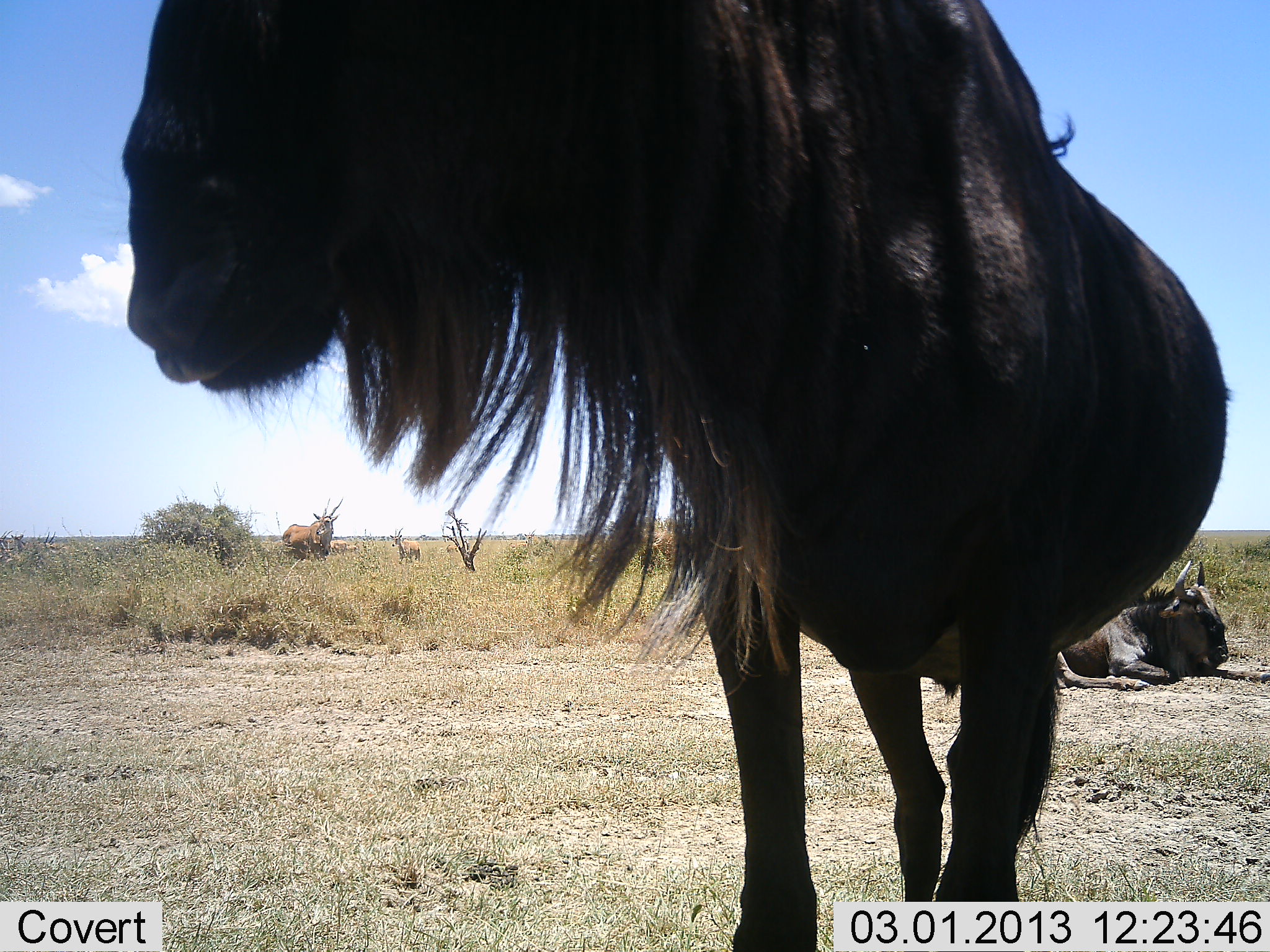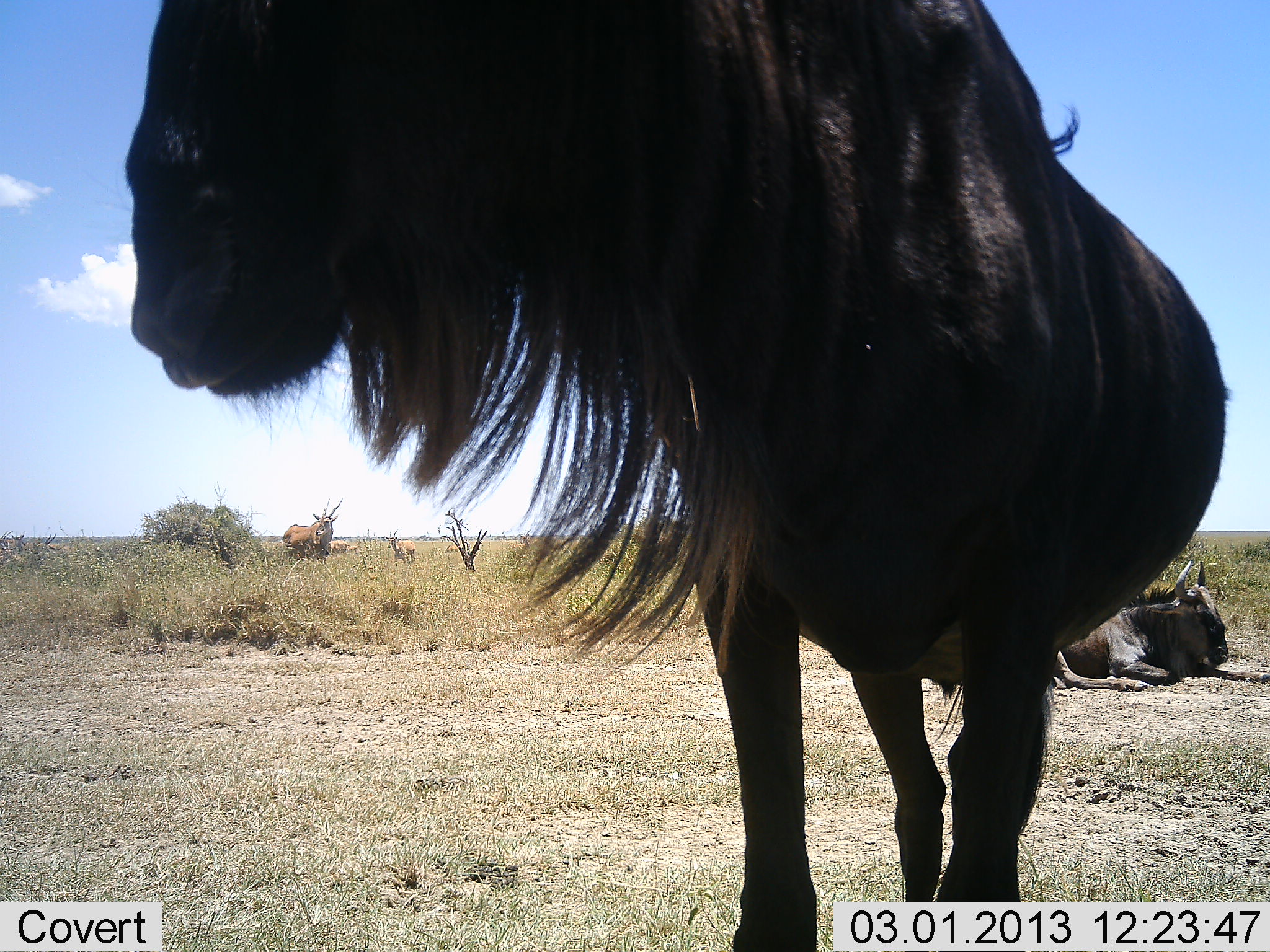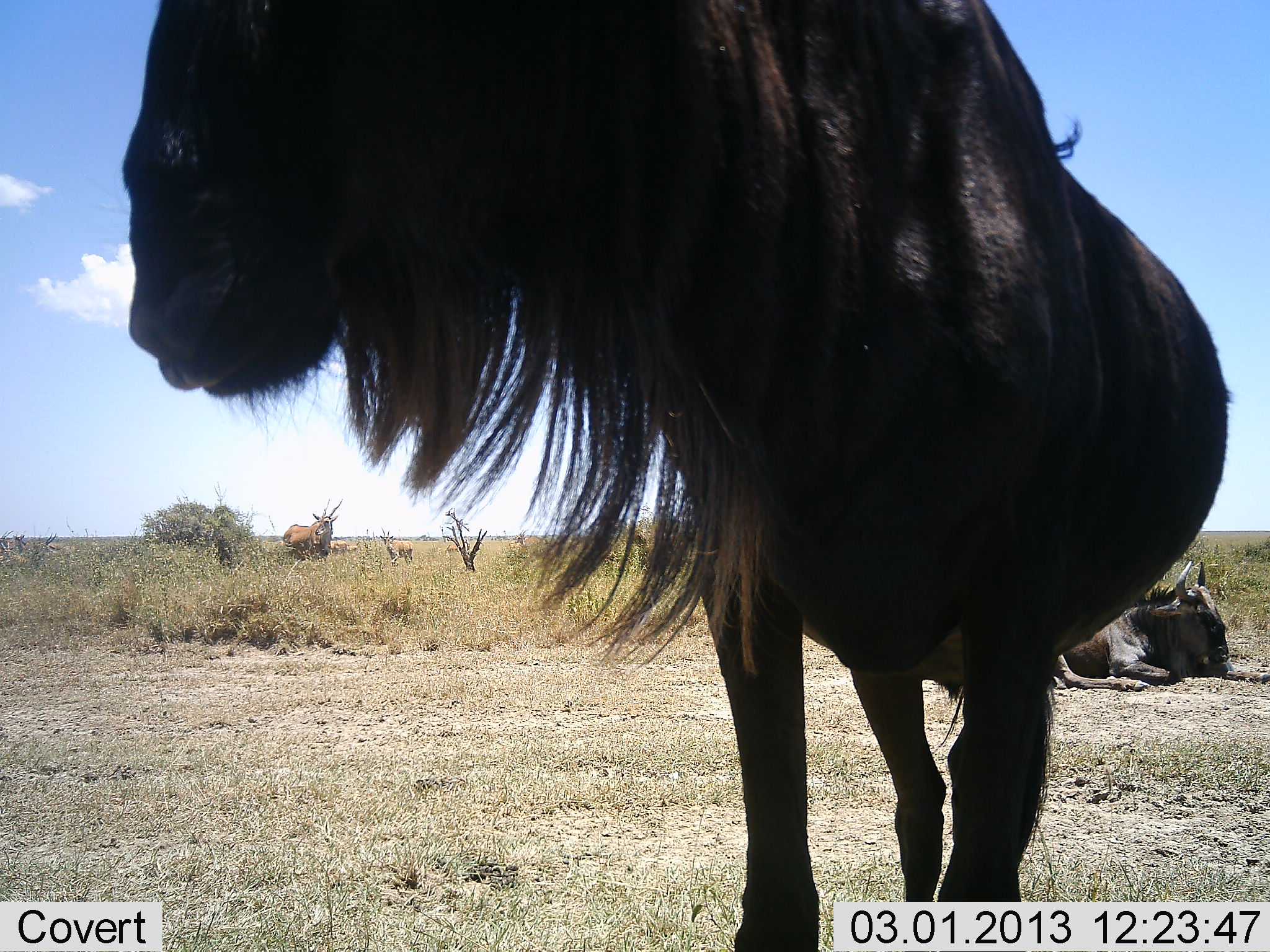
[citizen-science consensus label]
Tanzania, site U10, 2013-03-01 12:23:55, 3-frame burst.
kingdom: Animalia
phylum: Chordata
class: Mammalia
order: Artiodactyla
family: Bovidae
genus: Tragelaphus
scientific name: Tragelaphus oryx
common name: eland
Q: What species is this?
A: Eland (Tragelaphus oryx).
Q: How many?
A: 3.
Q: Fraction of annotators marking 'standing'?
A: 95%.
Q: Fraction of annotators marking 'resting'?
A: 14%.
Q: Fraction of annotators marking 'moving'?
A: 24%.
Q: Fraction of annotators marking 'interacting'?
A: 0%.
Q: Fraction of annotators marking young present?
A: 19%.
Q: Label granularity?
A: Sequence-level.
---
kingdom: Animalia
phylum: Chordata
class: Mammalia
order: Artiodactyla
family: Bovidae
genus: Connochaetes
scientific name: Connochaetes taurinus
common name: blue wildebeest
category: wildebeest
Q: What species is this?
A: Wildebeest (blue wildebeest) (Connochaetes taurinus).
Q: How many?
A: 2.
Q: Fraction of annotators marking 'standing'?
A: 88%.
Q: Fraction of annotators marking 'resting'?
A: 94%.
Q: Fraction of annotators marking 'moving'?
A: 0%.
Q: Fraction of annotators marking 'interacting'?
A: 4%.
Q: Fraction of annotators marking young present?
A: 0%.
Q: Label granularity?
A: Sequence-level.